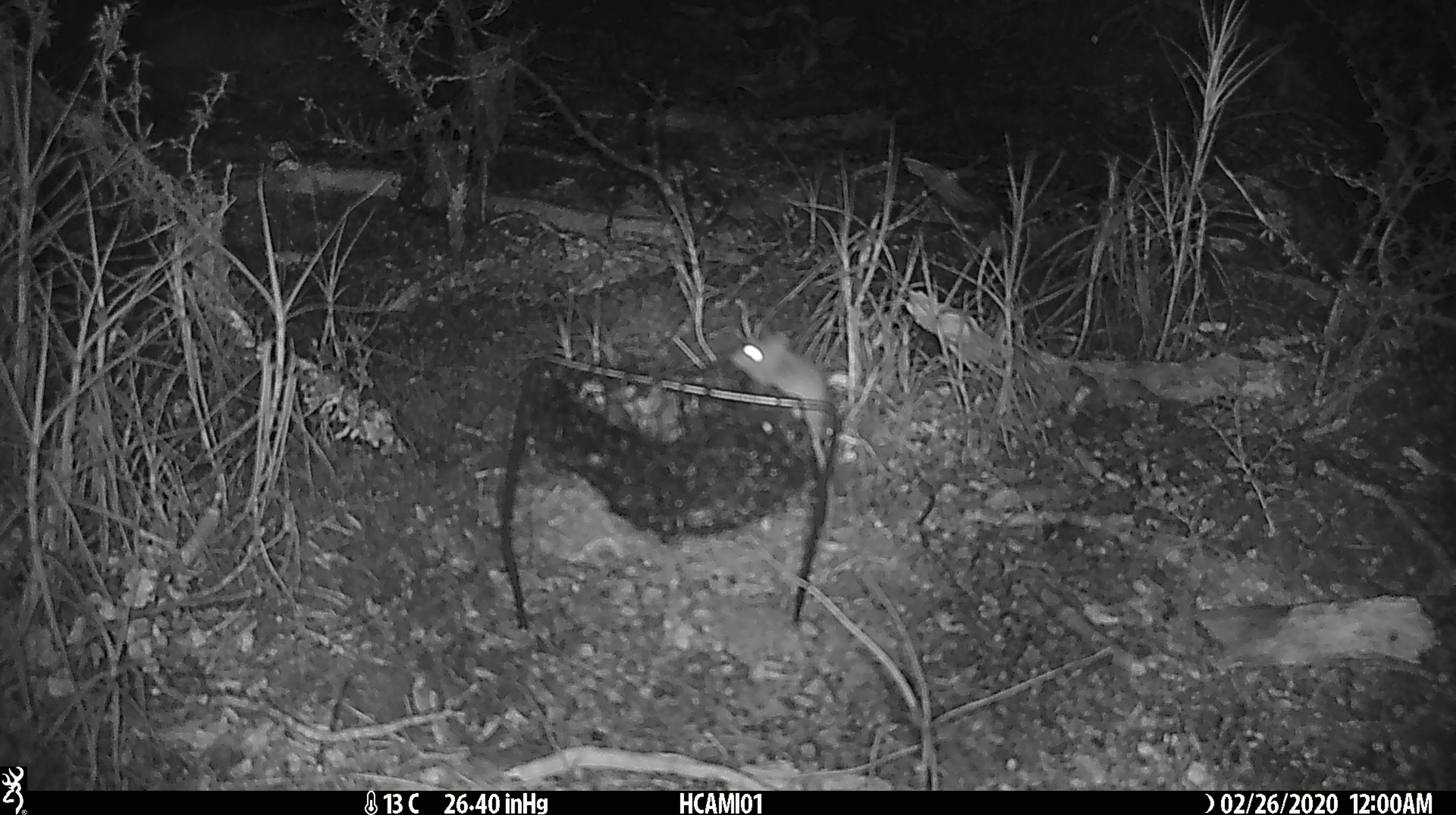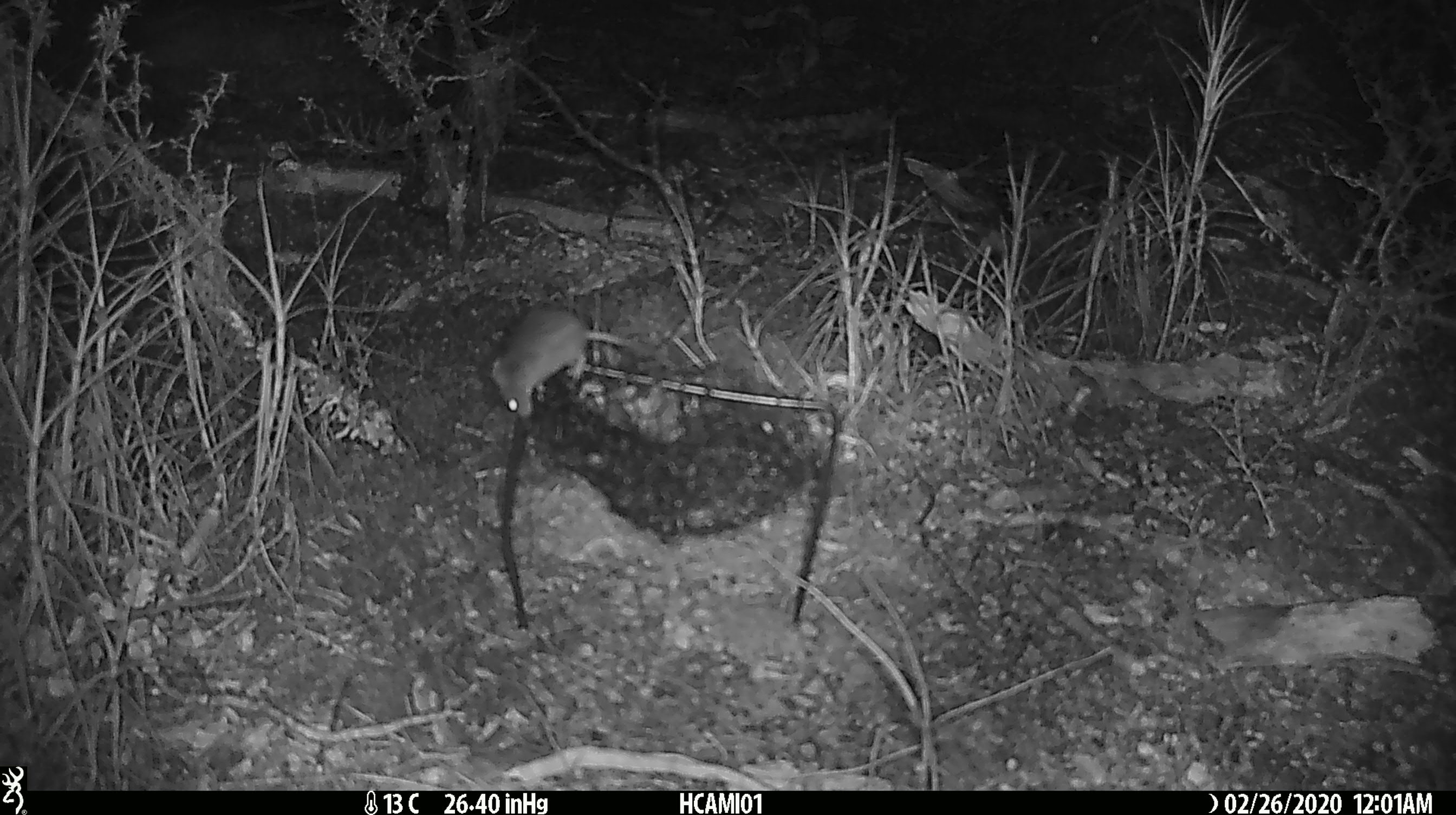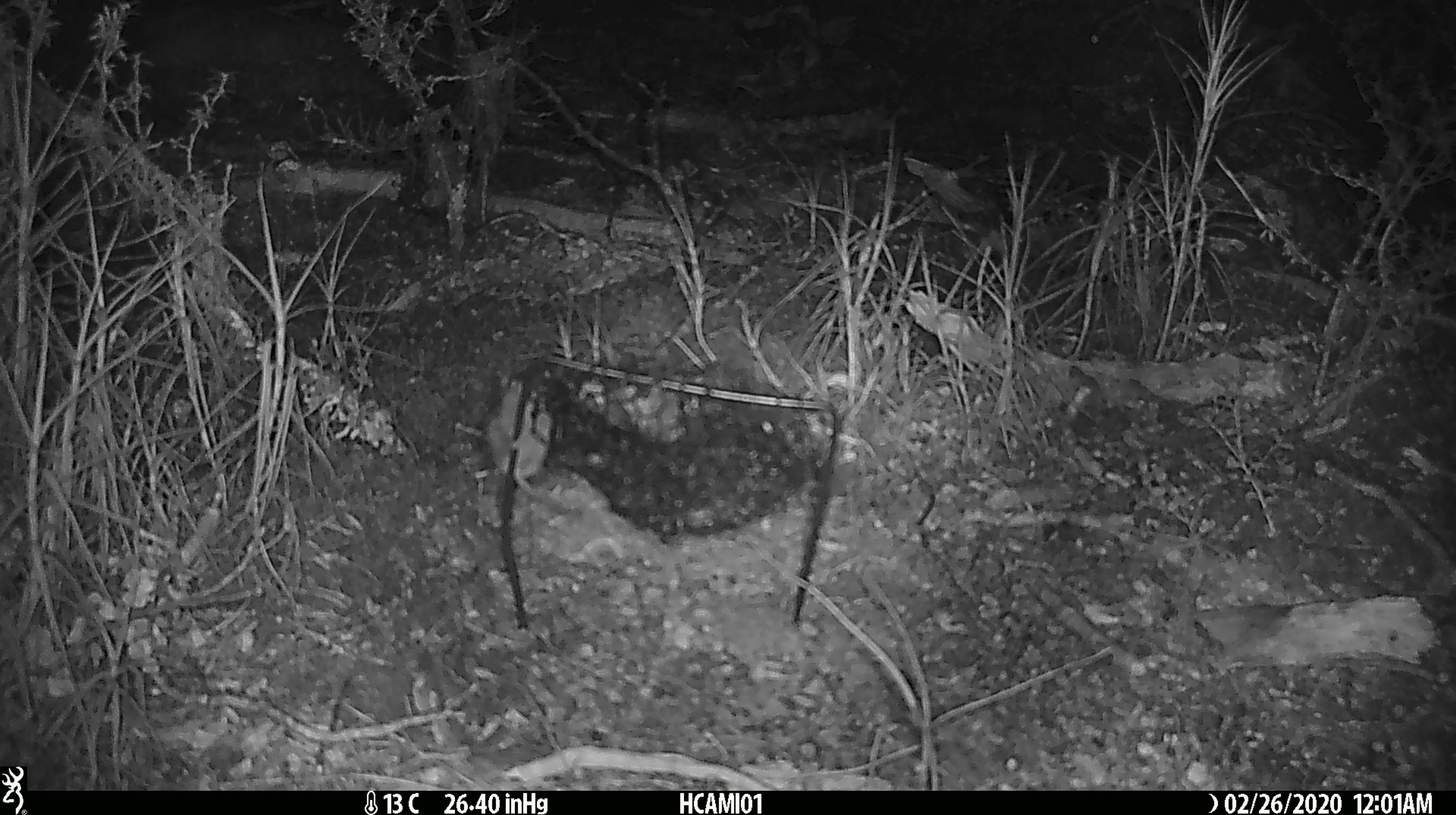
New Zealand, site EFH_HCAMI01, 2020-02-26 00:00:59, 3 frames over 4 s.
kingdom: Animalia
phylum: Chordata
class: Mammalia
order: Rodentia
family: Muridae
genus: Mus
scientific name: Mus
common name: mouse